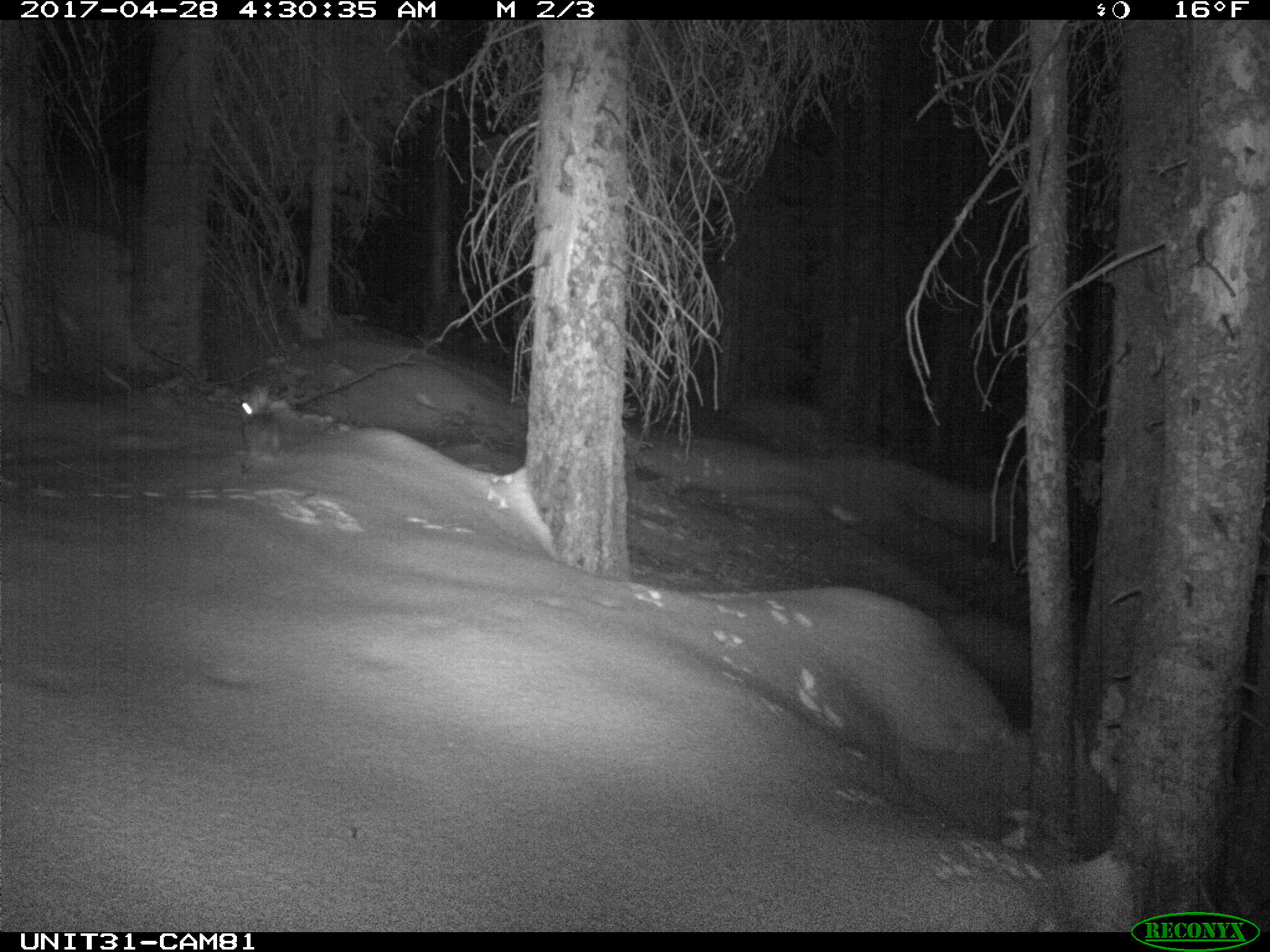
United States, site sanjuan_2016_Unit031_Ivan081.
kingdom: Animalia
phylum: Chordata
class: Mammalia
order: Lagomorpha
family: Leporidae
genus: Lepus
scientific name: Lepus americanus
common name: snowshoe hare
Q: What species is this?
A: Lepus americanus (snowshoe hare).